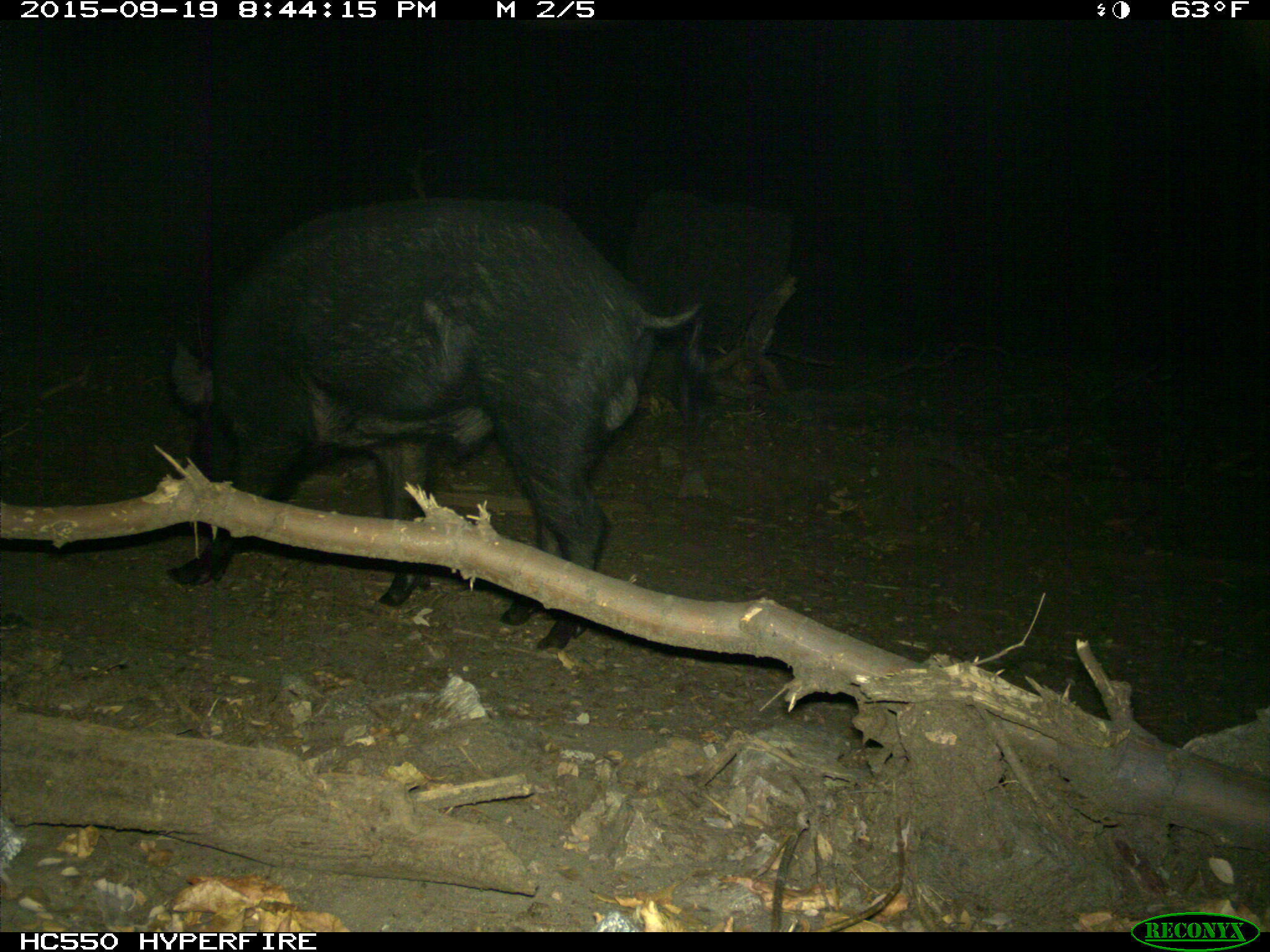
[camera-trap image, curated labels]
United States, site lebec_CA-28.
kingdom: Animalia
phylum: Chordata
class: Mammalia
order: Artiodactyla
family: Suidae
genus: Sus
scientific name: Sus scrofa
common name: wild boar